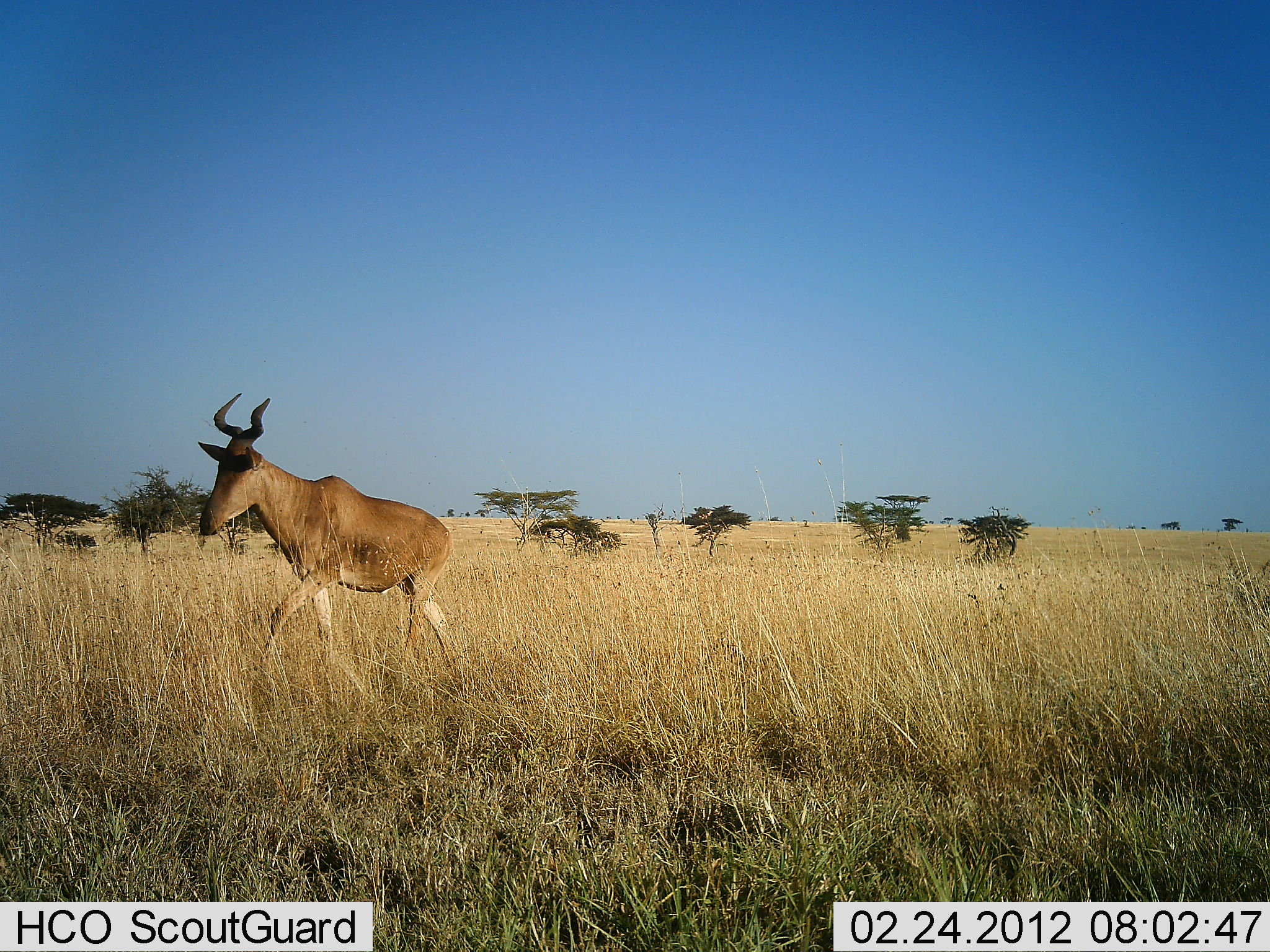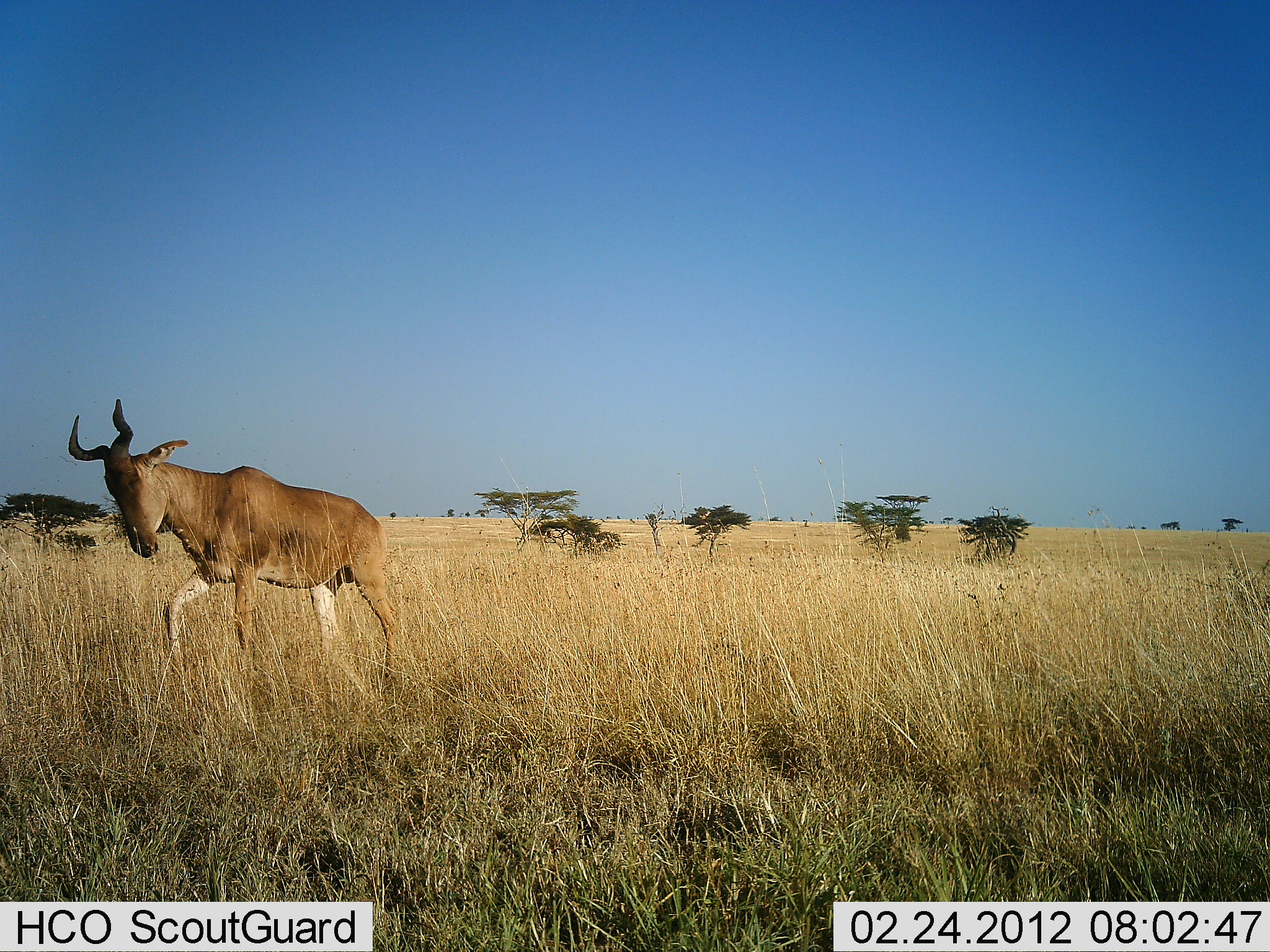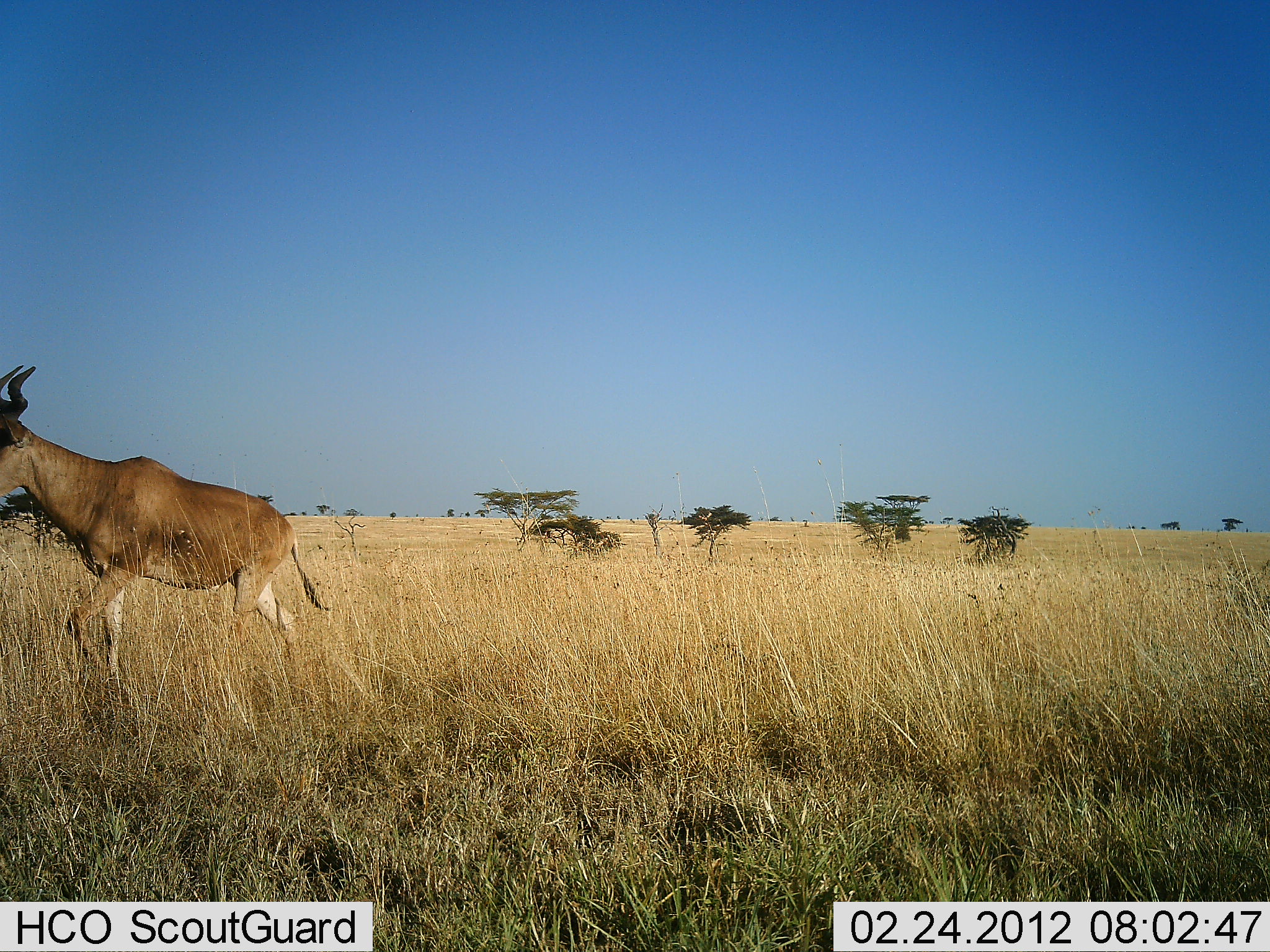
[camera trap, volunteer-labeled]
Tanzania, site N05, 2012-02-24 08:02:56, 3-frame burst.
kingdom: Animalia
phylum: Chordata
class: Mammalia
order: Artiodactyla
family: Bovidae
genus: Alcelaphus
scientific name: Alcelaphus buselaphus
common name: hartebeest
Hartebeest (Alcelaphus buselaphus), count 1. Behavior (volunteer vote fractions): standing 11%, resting 0%, moving 100%, interacting 0%. Young present (vote fraction): 0%. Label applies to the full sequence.